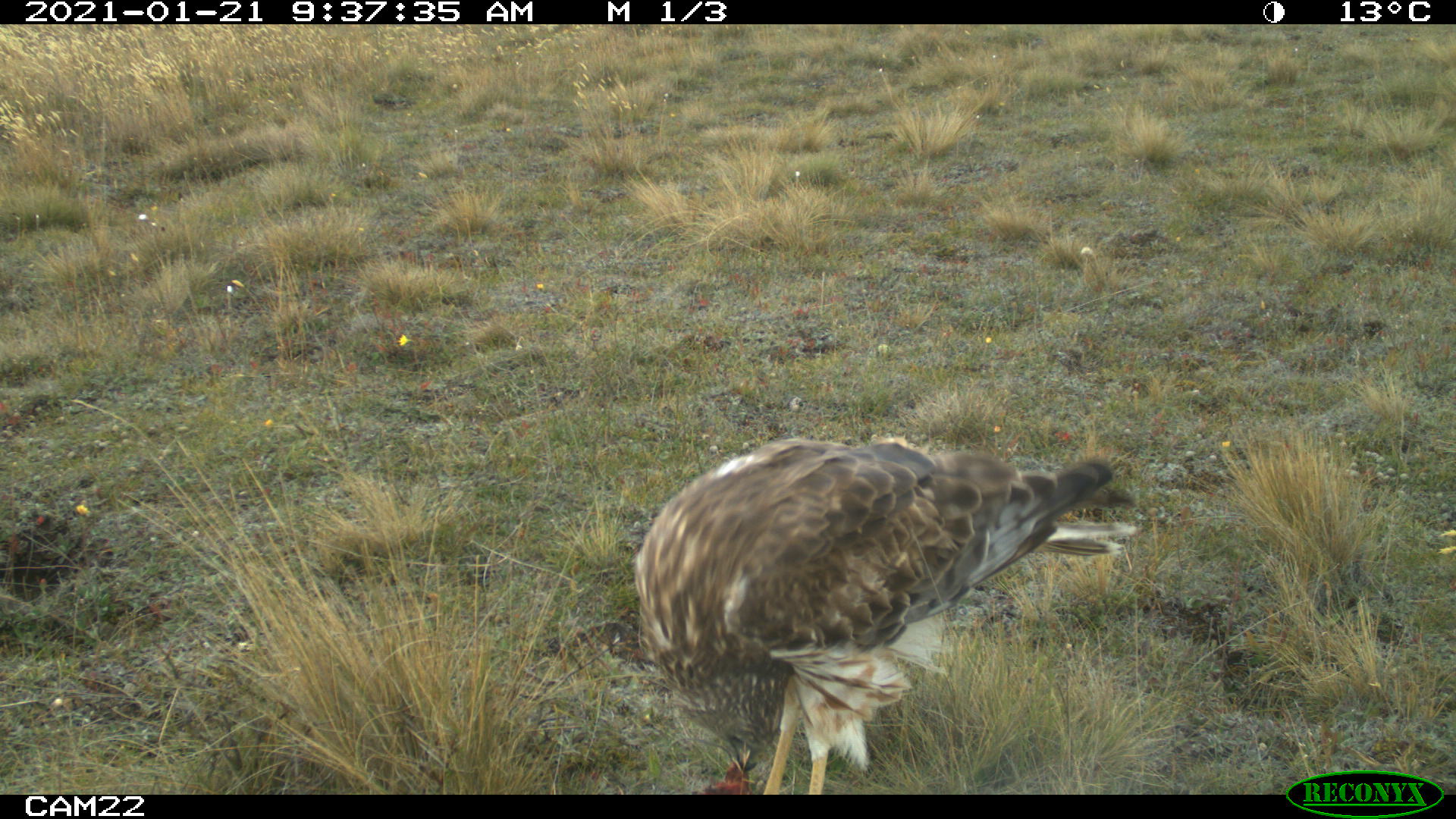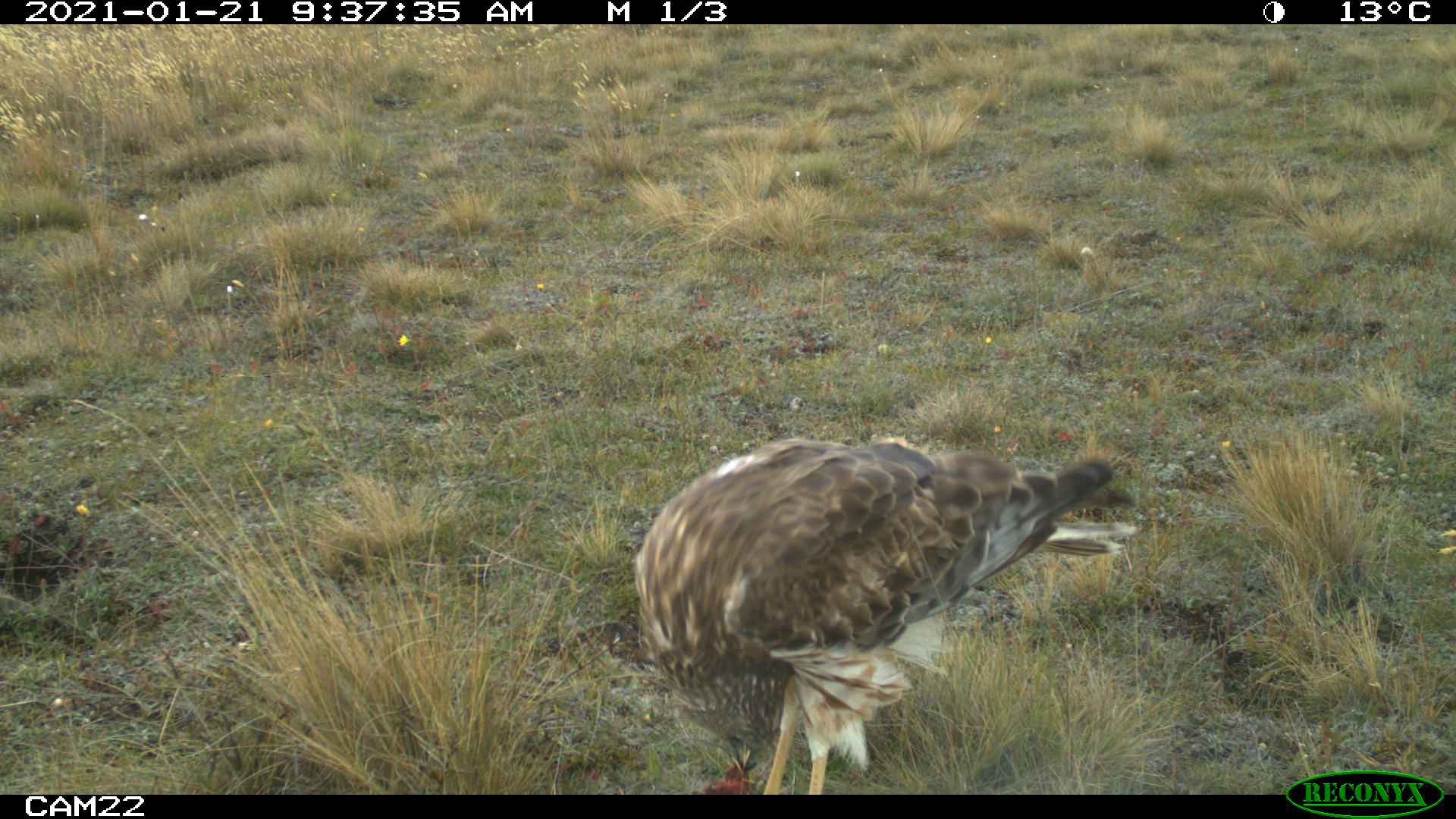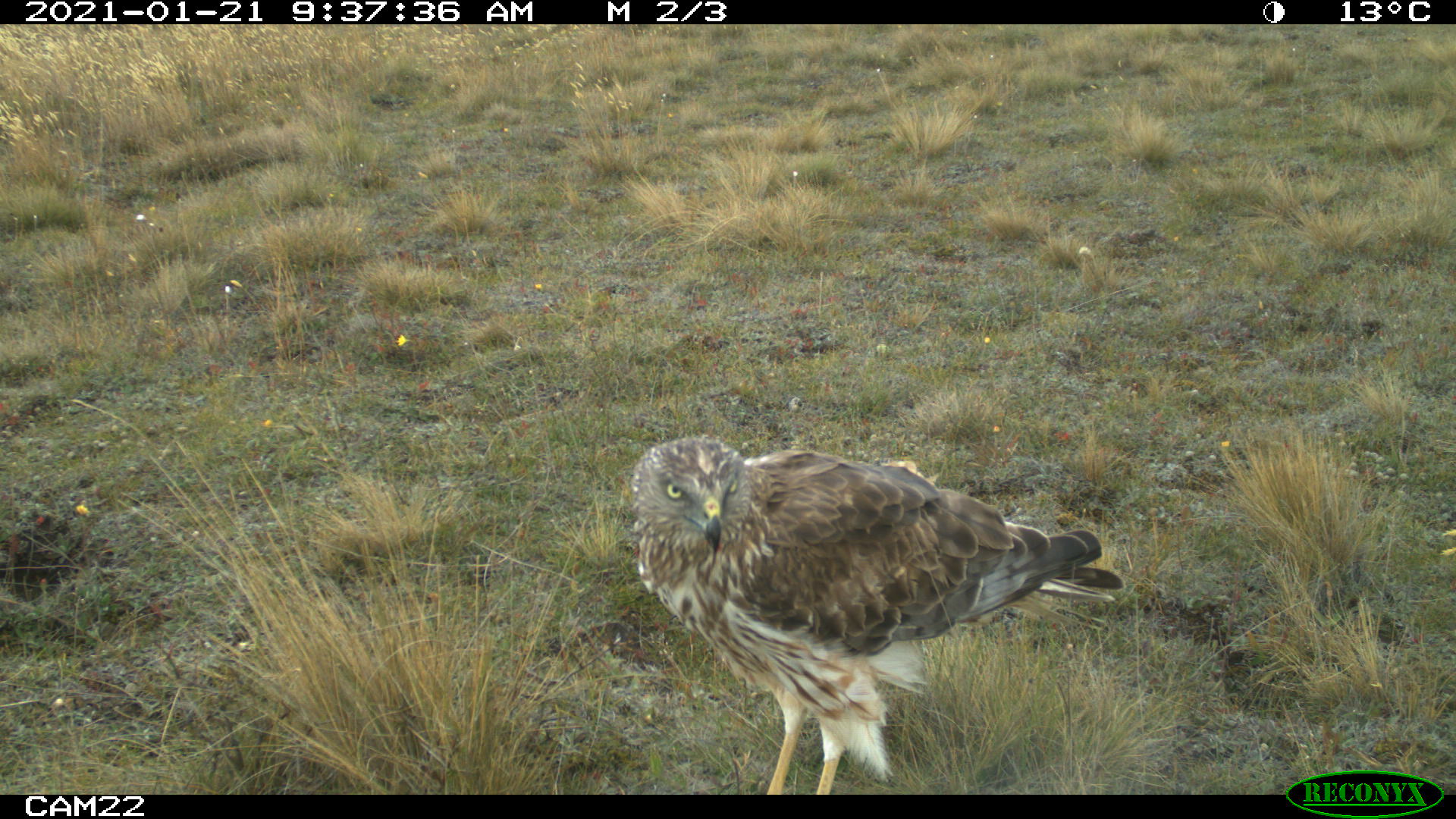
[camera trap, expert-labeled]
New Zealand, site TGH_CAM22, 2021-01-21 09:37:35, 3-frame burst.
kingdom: Animalia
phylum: Chordata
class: Aves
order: Accipitriformes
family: Accipitridae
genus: Circus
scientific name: Circus approximans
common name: swamp harrier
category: harrier